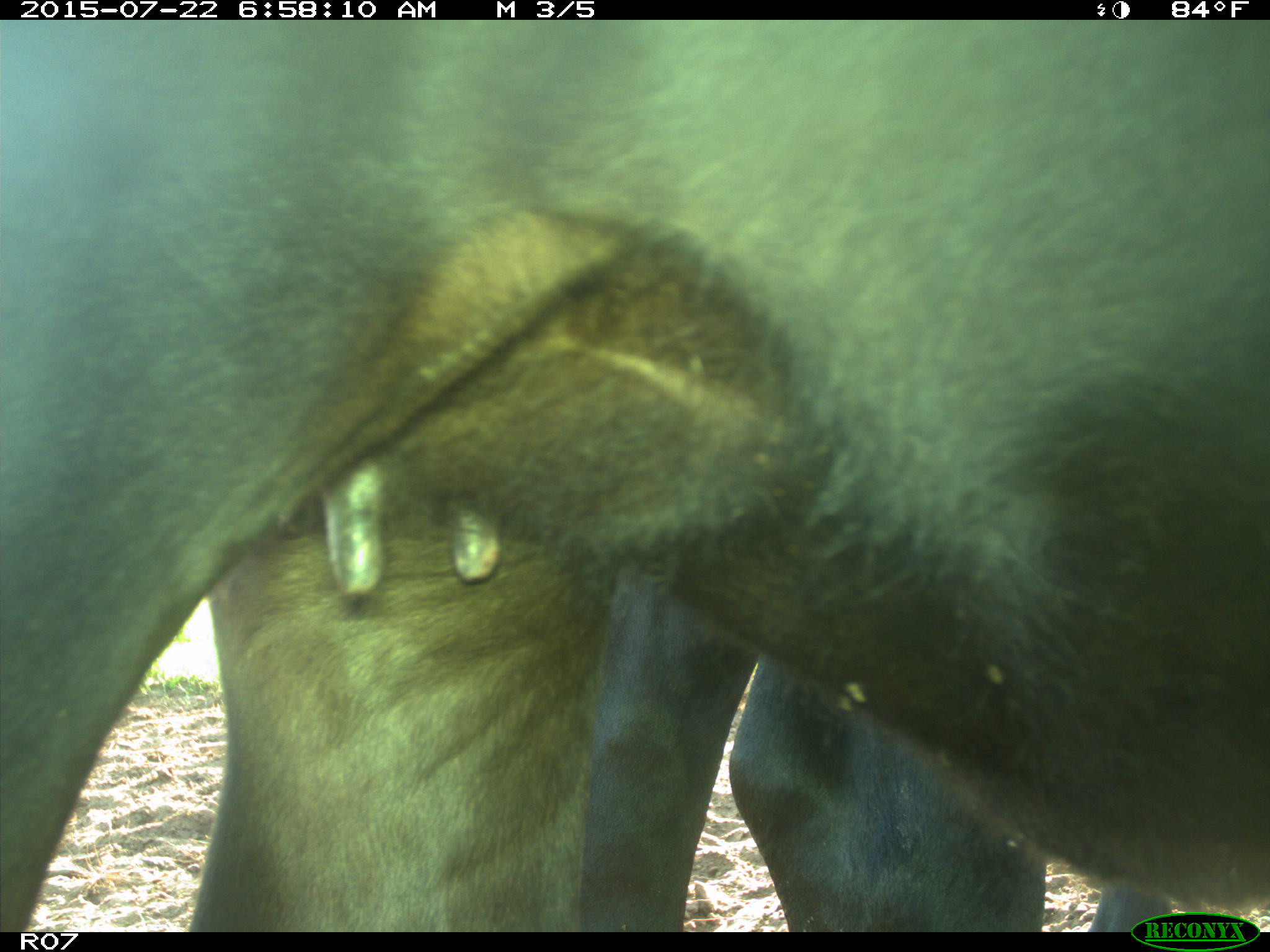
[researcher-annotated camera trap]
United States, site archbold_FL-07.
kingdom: Animalia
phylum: Chordata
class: Mammalia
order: Artiodactyla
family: Suidae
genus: Sus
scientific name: Sus scrofa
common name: wild boar